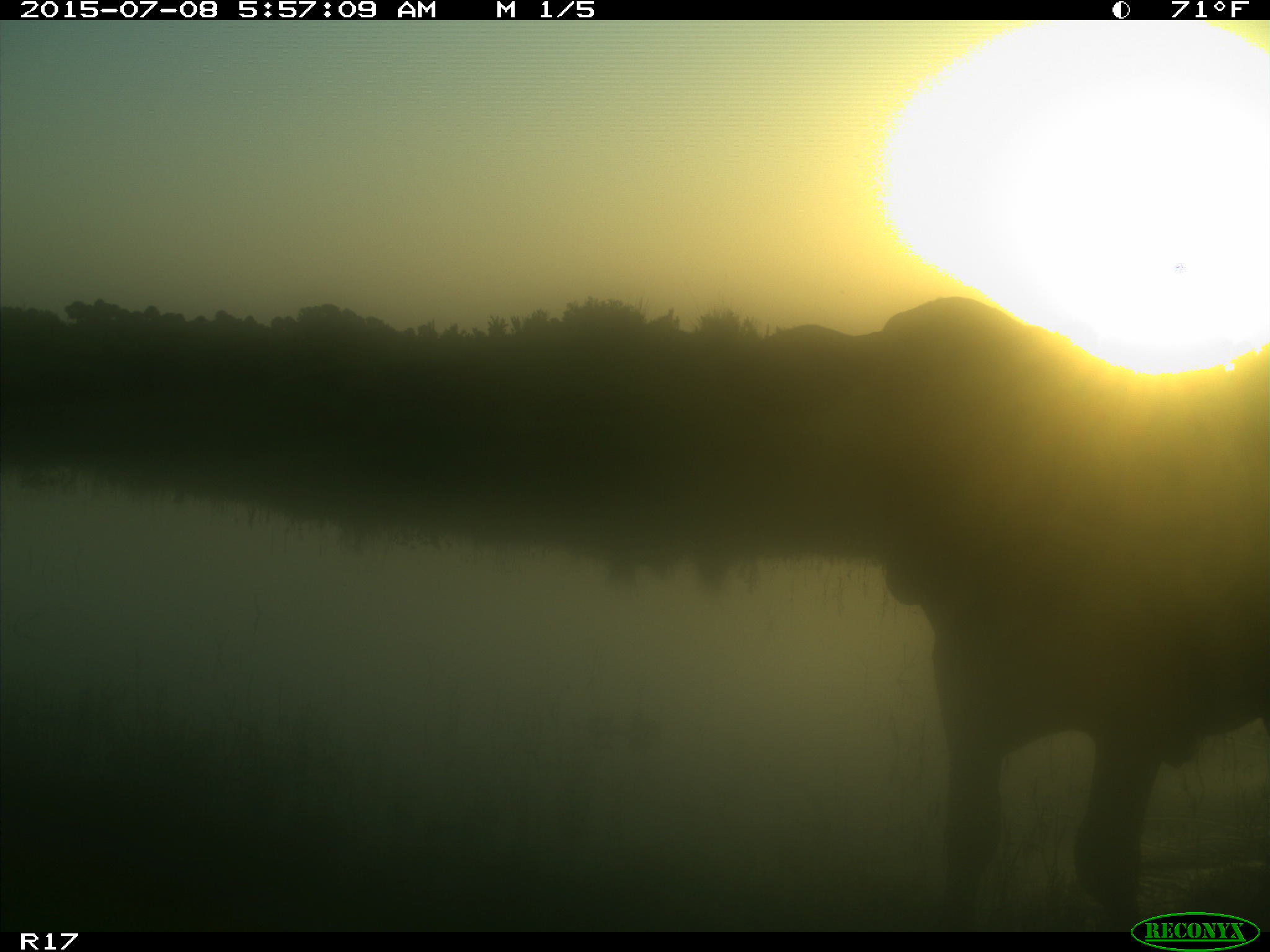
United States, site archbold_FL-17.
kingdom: Animalia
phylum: Chordata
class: Mammalia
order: Artiodactyla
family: Bovidae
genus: Bos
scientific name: Bos taurus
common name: domestic cow